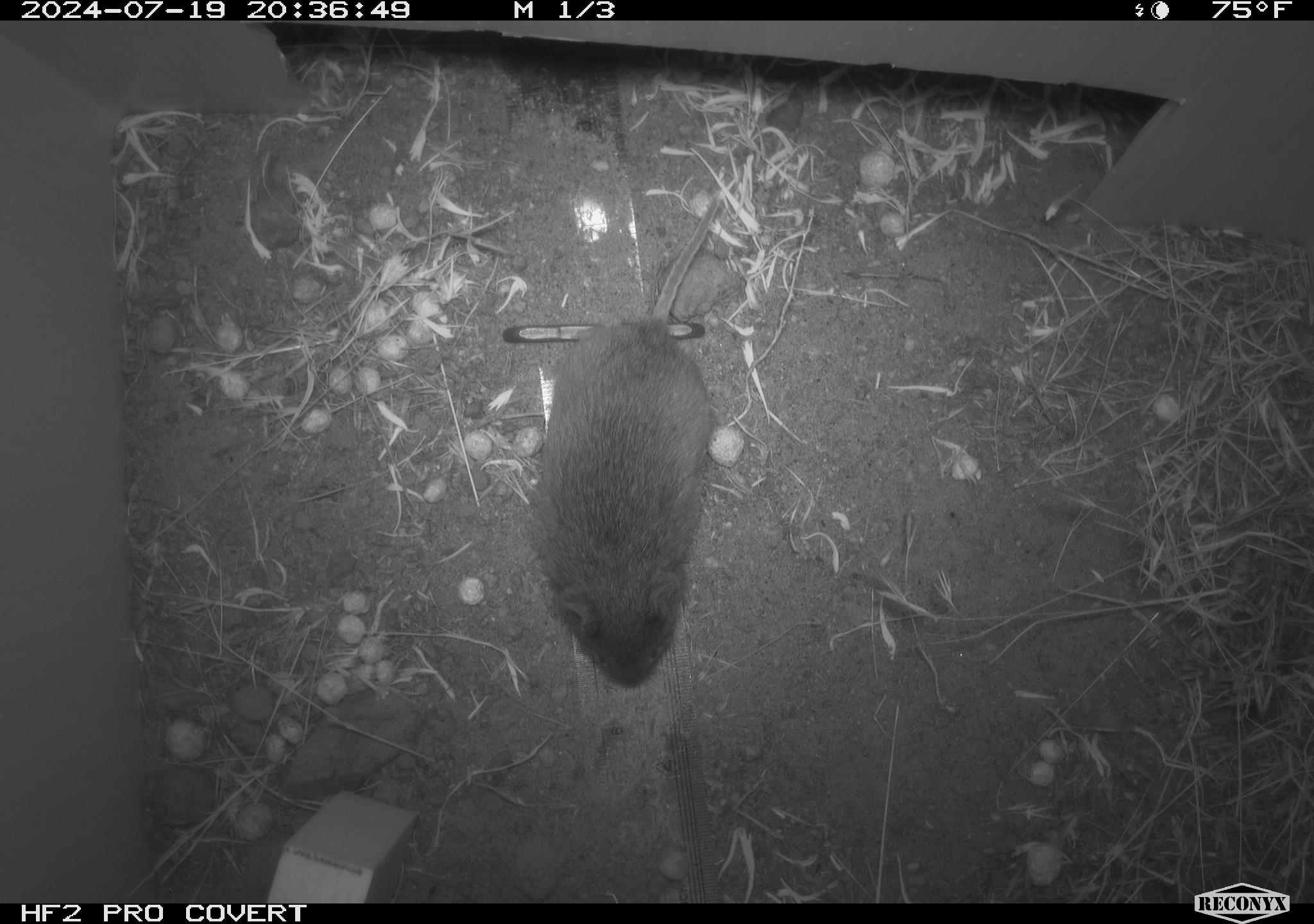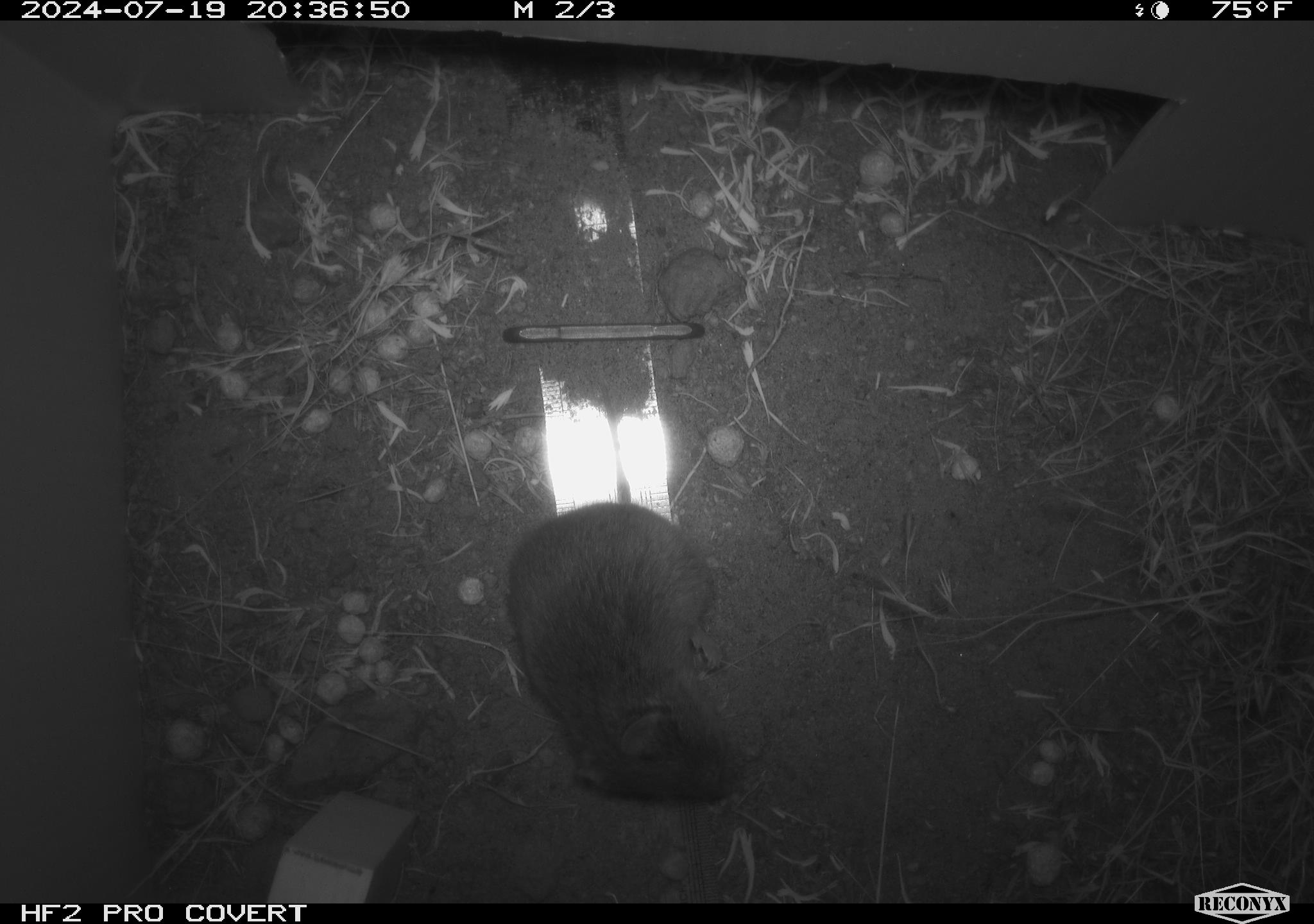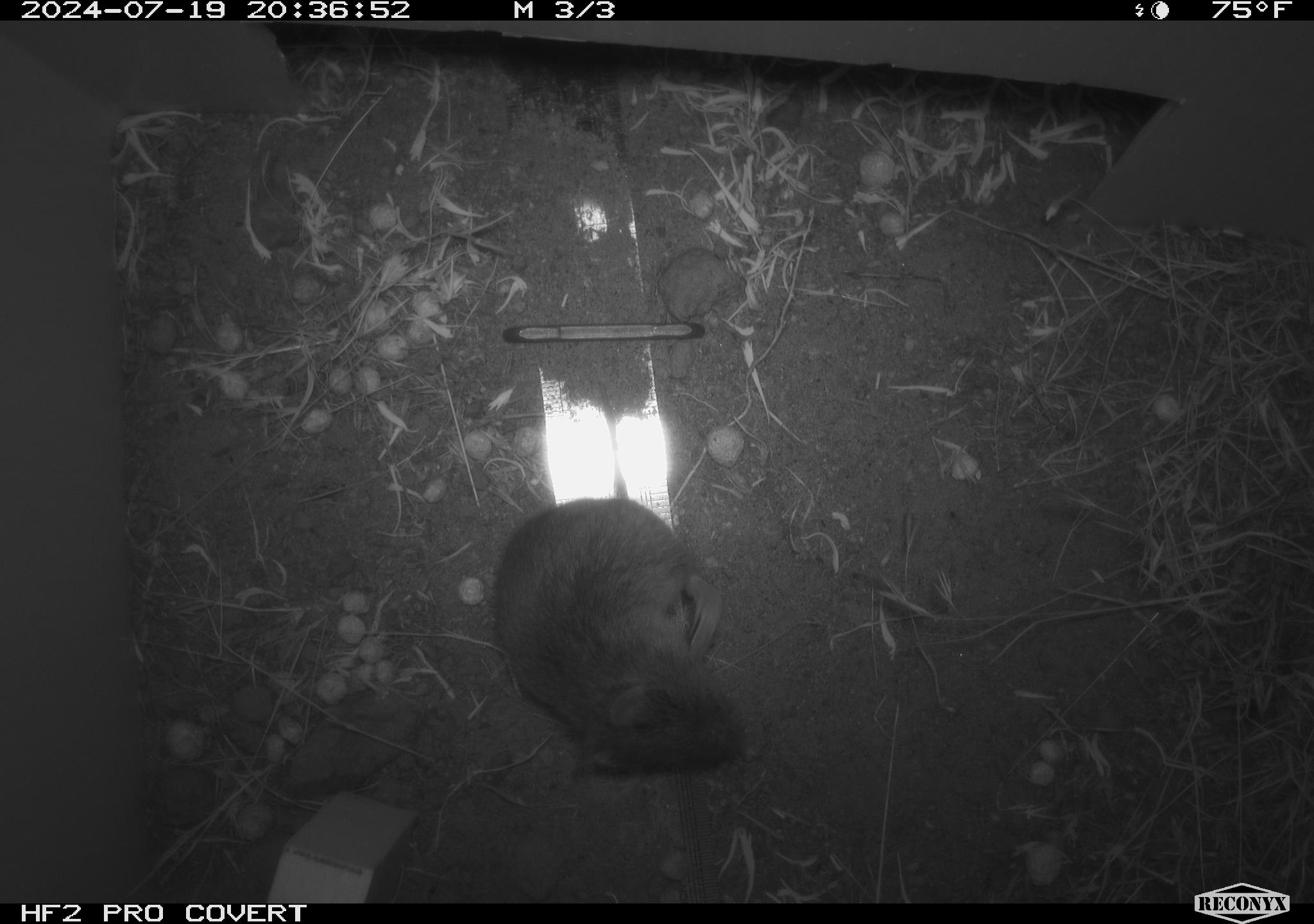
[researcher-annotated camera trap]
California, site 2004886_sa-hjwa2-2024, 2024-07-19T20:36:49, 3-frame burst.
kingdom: Animalia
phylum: Chordata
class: Mammalia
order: Rodentia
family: Cricetidae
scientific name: Cricetidae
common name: hamsters, voles, lemmings, and allies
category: cricetidae family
Cricetidae family (hamsters, voles, lemmings, and allies) (Cricetidae).